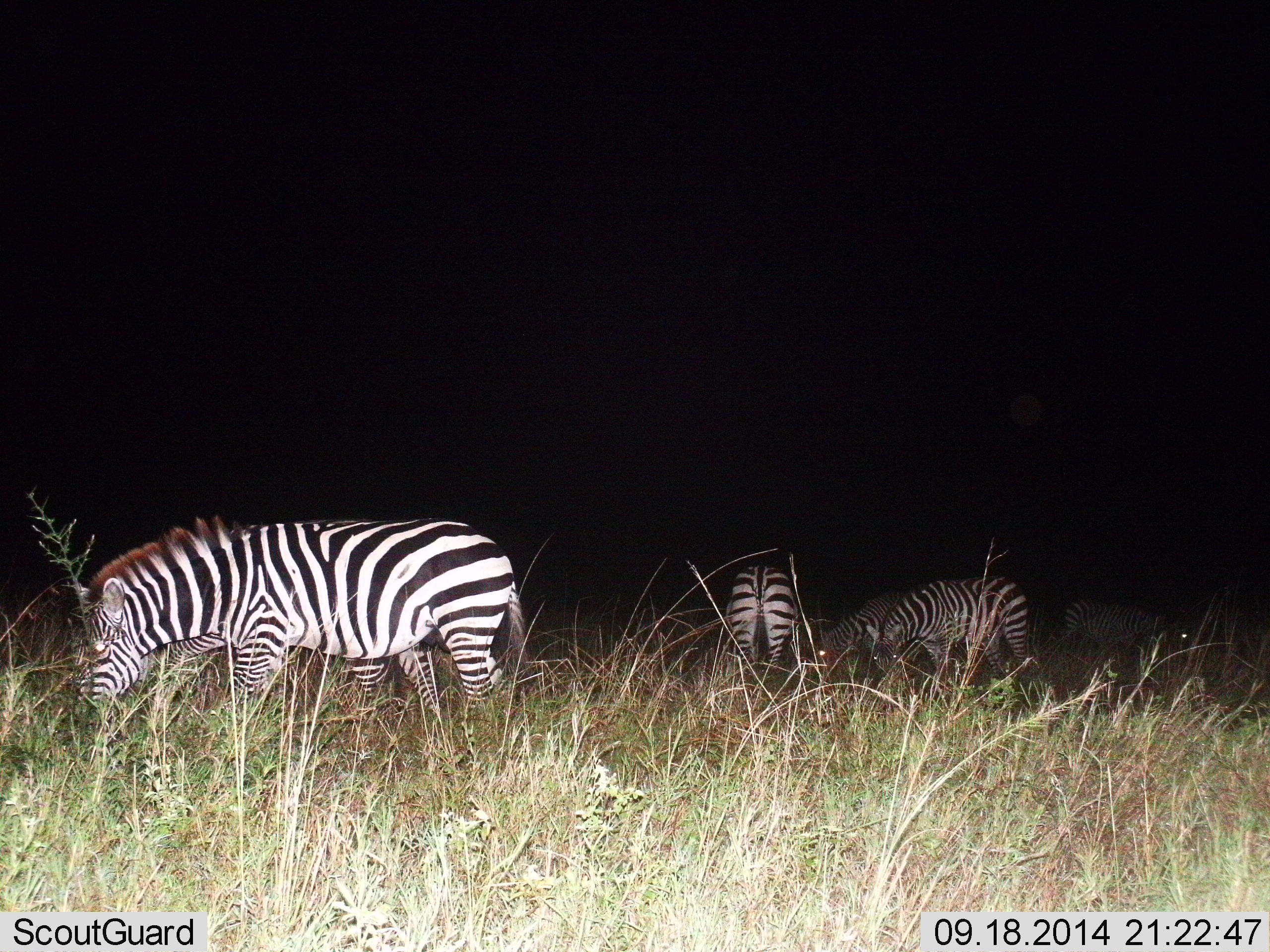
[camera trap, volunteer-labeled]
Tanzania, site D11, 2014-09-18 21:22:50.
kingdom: Animalia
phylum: Chordata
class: Mammalia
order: Perissodactyla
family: Equidae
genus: Equus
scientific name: Equus quagga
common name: plains zebra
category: zebra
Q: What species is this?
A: Zebra (plains zebra) (Equus quagga).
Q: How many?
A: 5.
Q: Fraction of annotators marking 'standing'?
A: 20%.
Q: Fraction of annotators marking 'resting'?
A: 0%.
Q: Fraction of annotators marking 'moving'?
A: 0%.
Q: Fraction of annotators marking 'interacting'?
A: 0%.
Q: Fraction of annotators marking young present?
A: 0%.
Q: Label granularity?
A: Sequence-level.